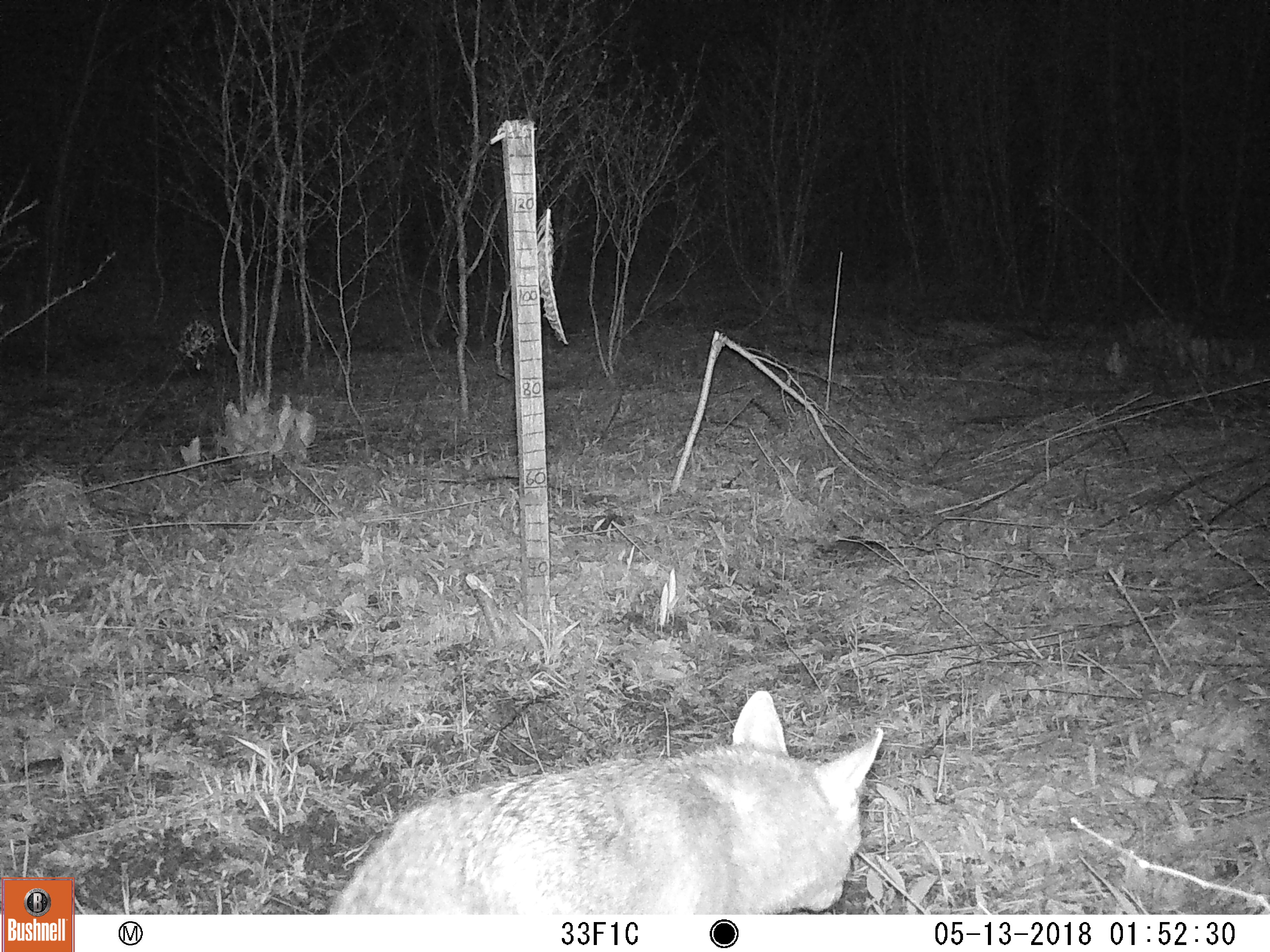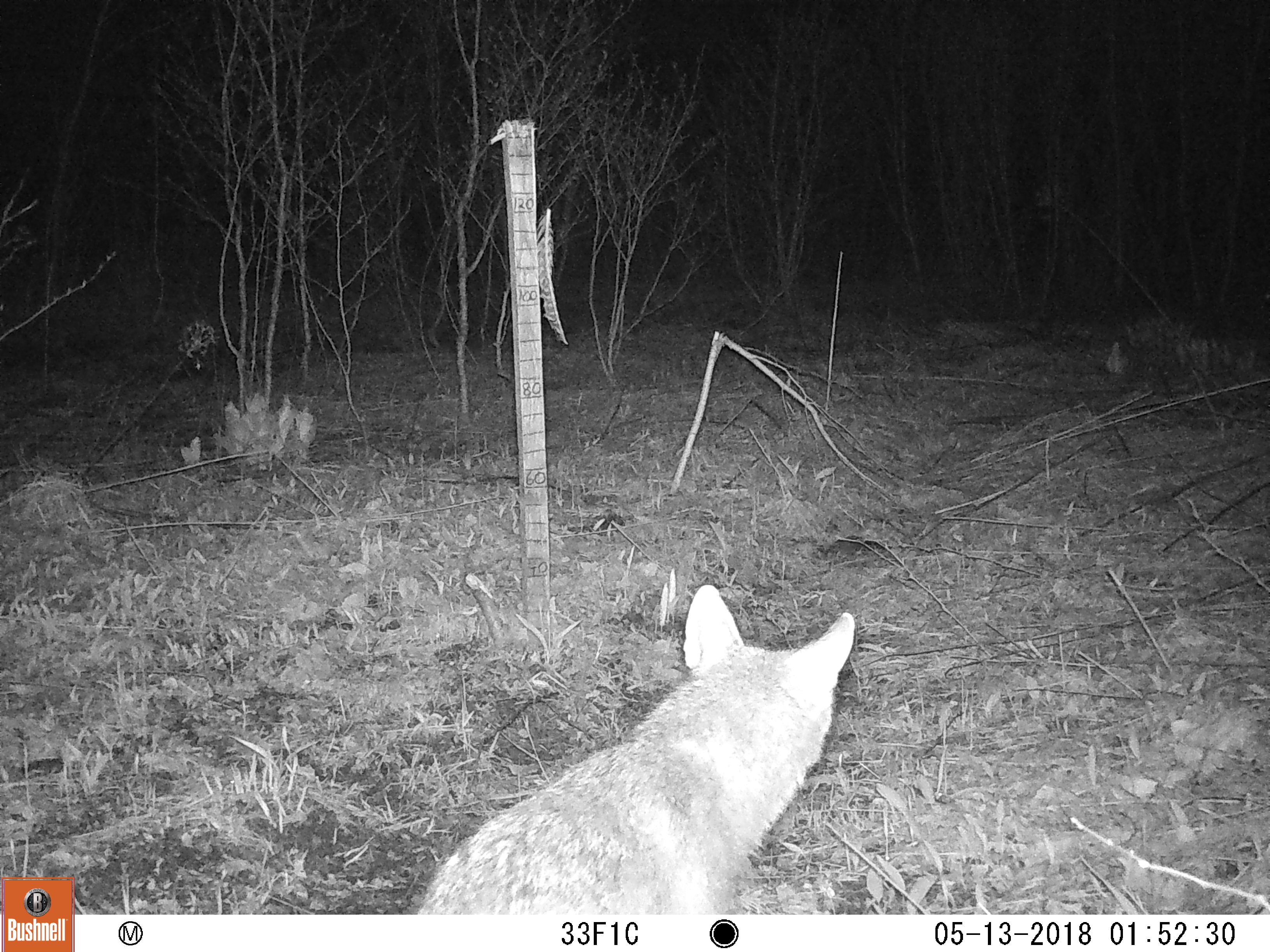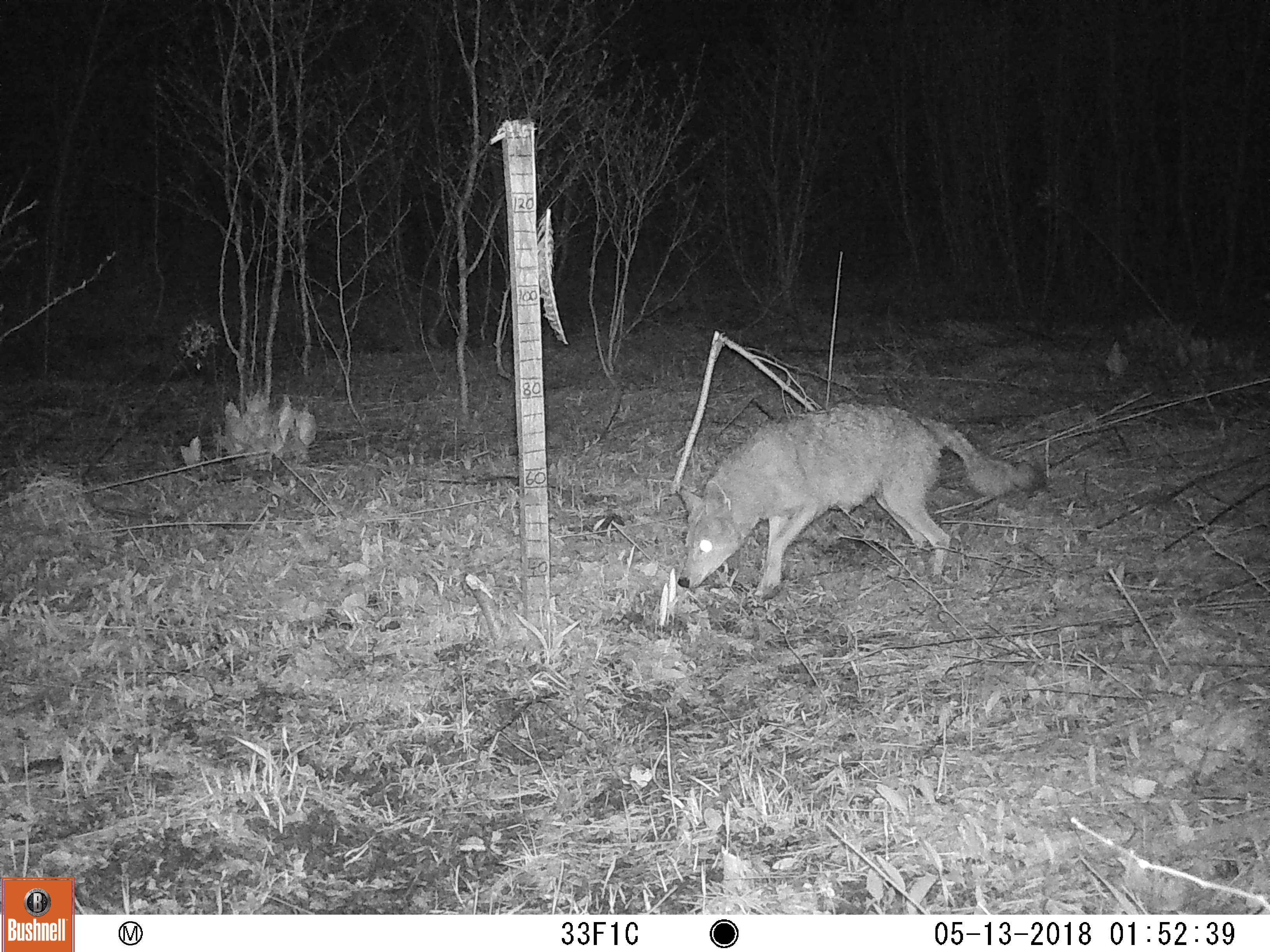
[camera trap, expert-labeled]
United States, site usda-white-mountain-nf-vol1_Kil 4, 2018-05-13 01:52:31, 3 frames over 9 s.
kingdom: Animalia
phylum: Chordata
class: Mammalia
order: Carnivora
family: Canidae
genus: Canis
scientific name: Canis latrans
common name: coyote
Coyote (Canis latrans).